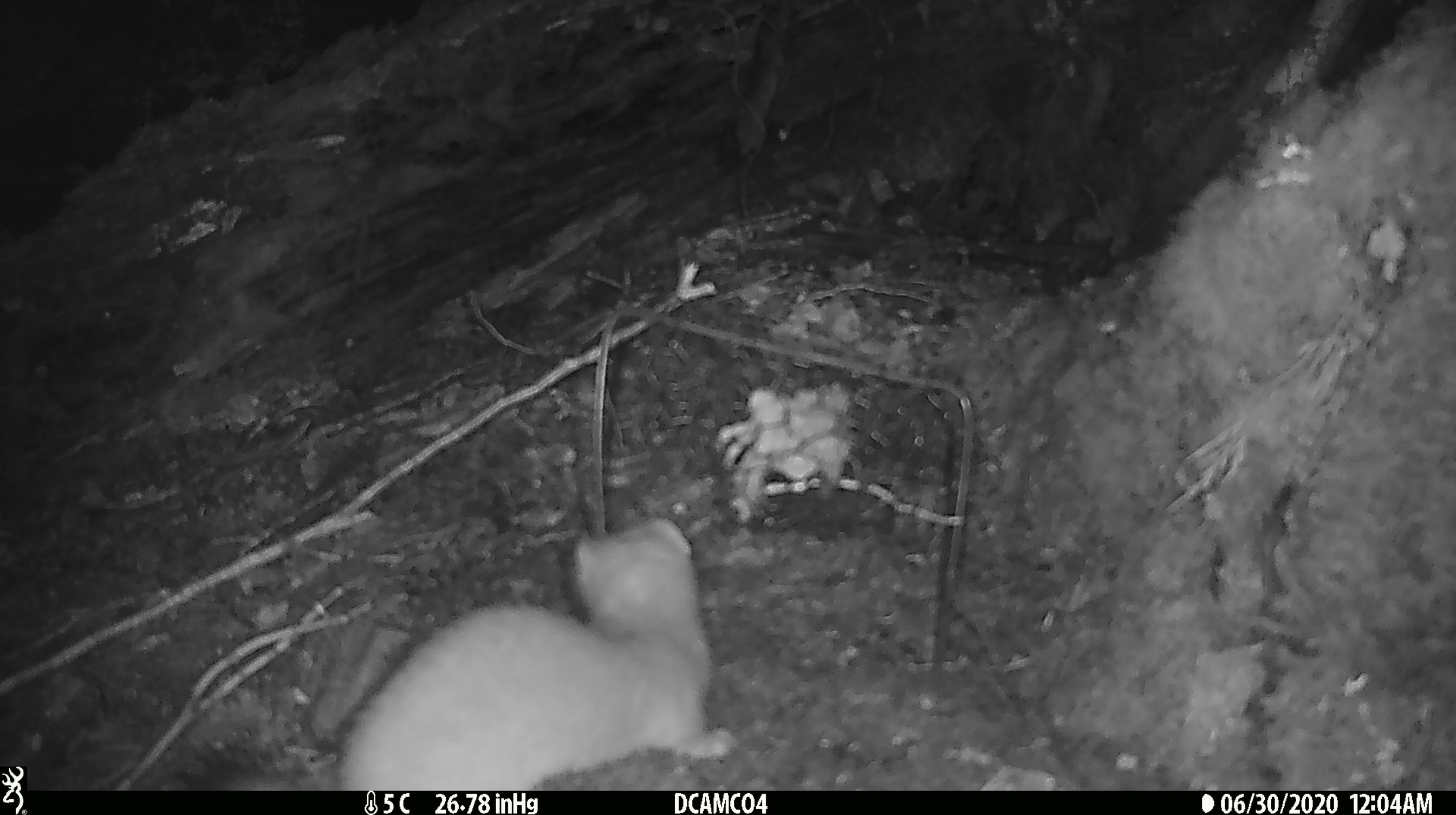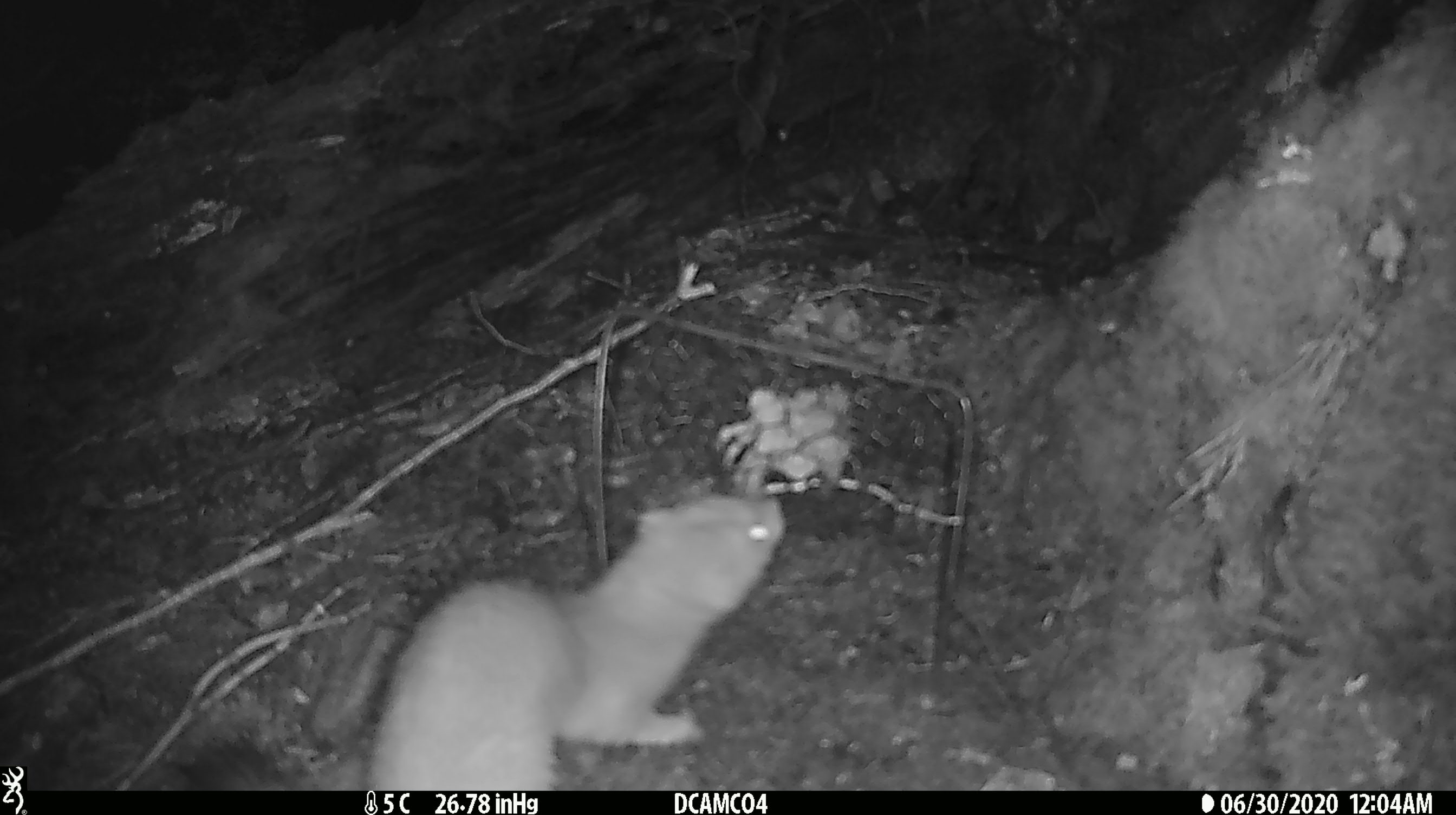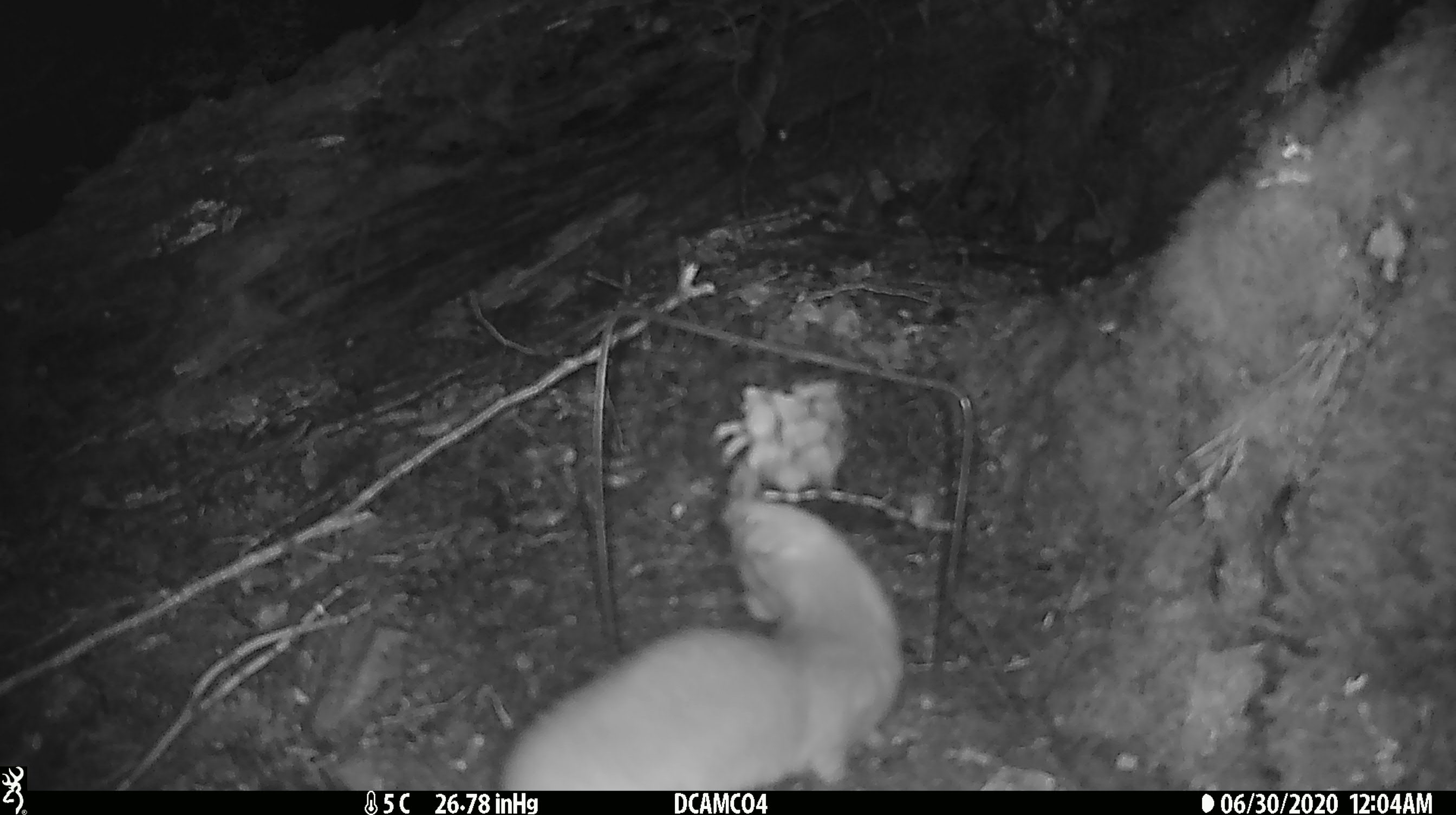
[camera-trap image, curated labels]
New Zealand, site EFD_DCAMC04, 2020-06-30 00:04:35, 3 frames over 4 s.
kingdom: Animalia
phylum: Chordata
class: Mammalia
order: Carnivora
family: Mustelidae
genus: Mustela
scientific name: Mustela erminea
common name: stoat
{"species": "stoat (Mustela erminea)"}